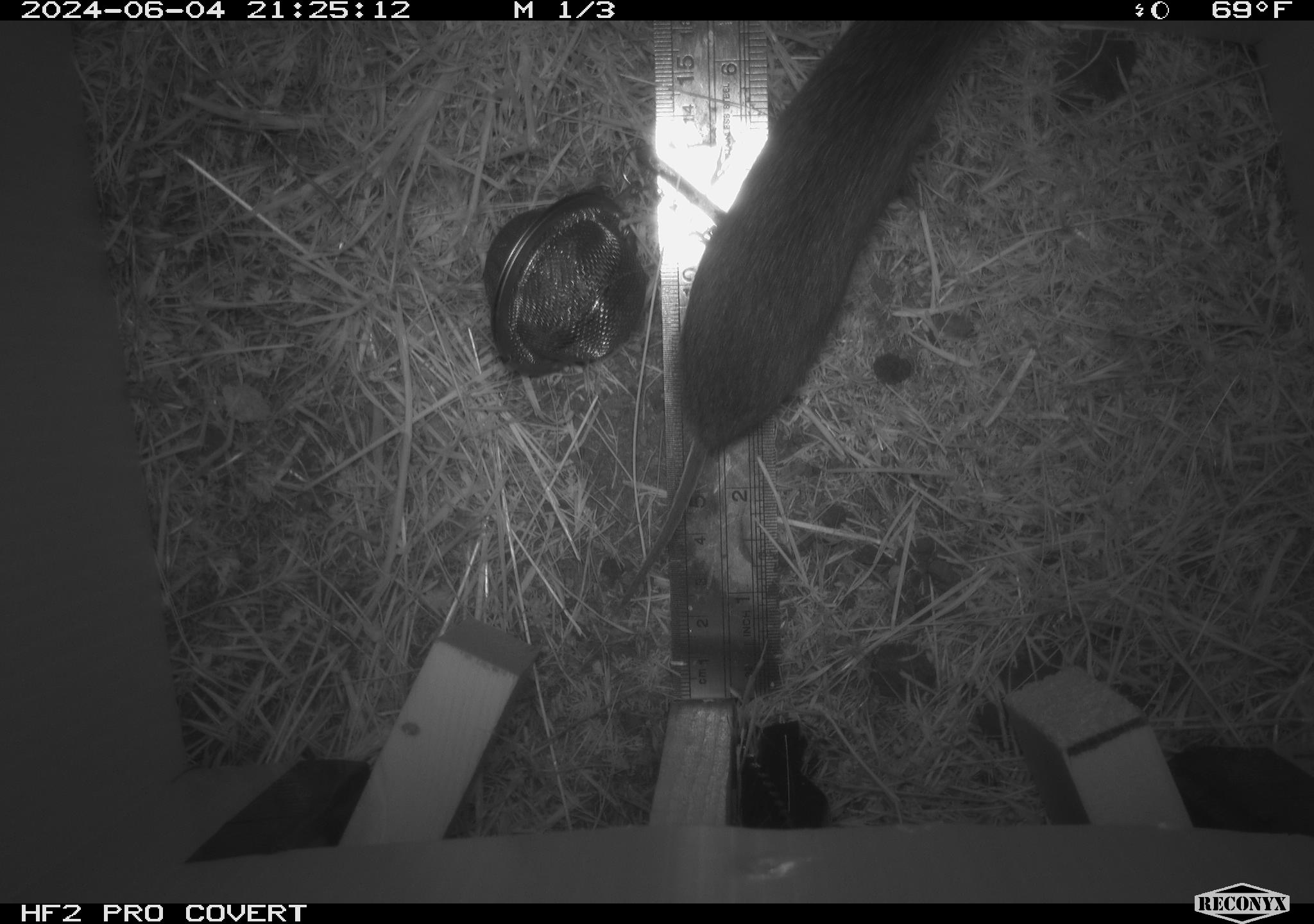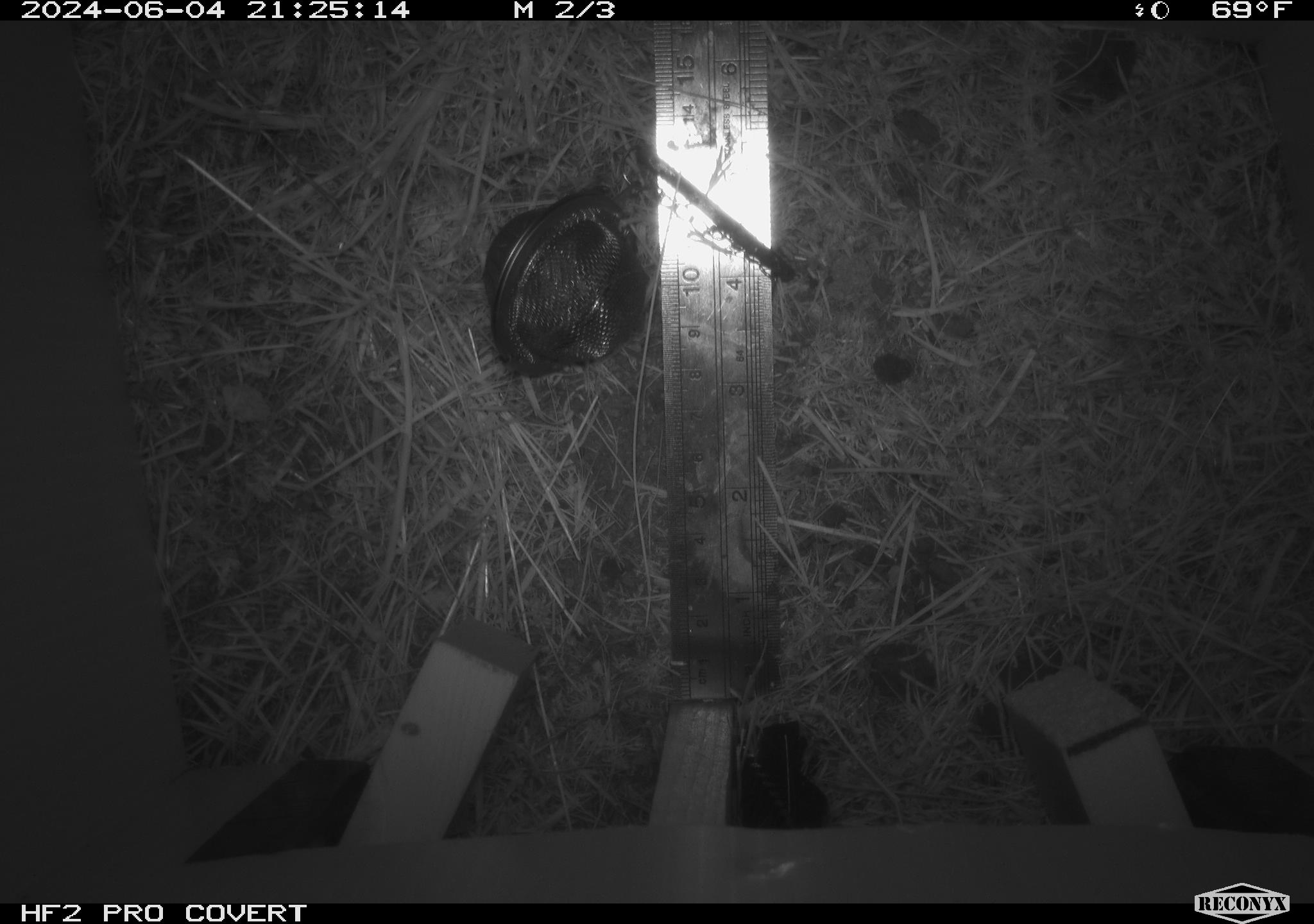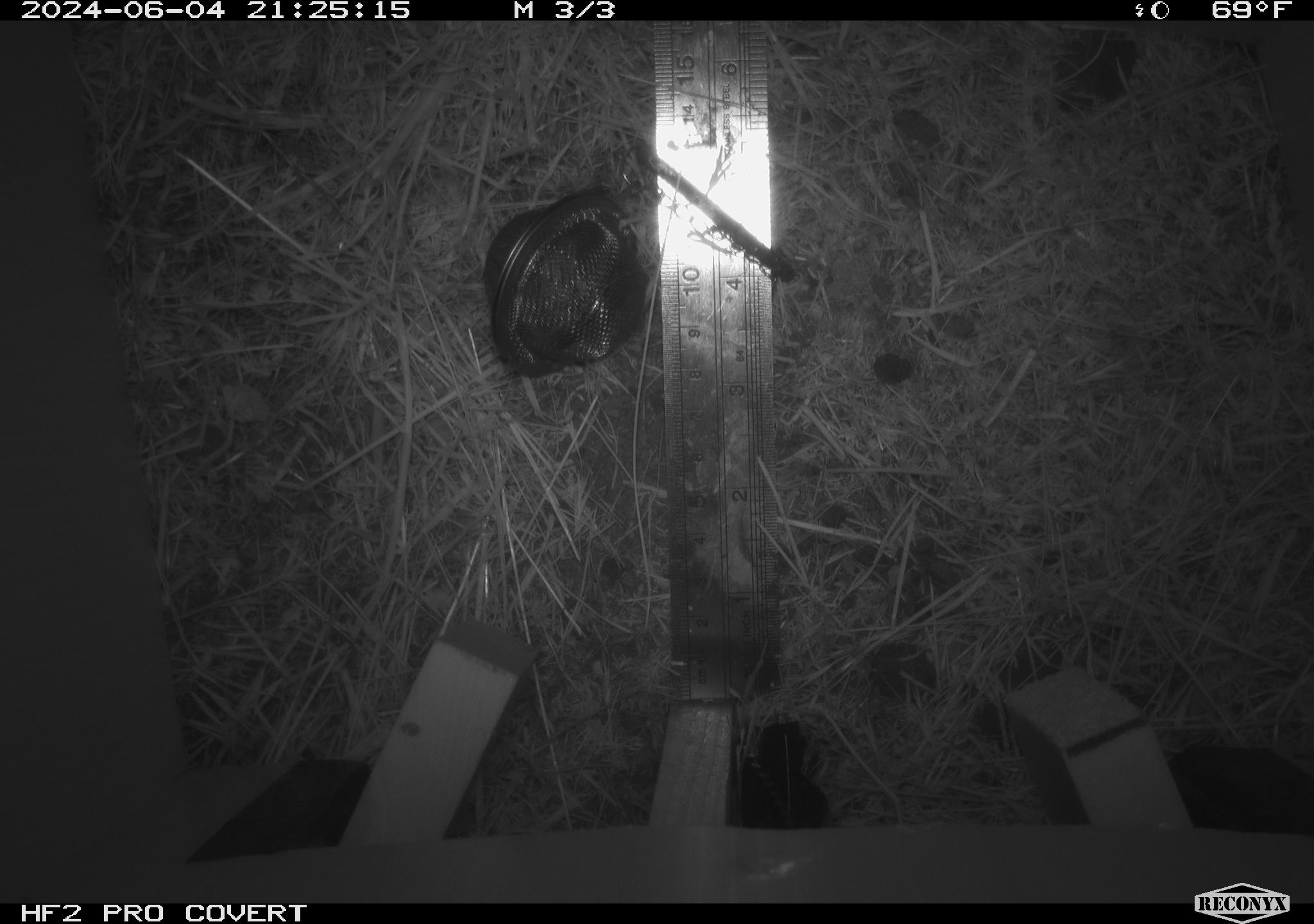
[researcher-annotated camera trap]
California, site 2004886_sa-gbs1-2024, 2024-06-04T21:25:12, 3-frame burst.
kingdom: Animalia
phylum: Chordata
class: Mammalia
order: Rodentia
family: Cricetidae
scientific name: Arvicolinae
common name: voles, lemmings, and muskrats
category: arvicolinae subfamily